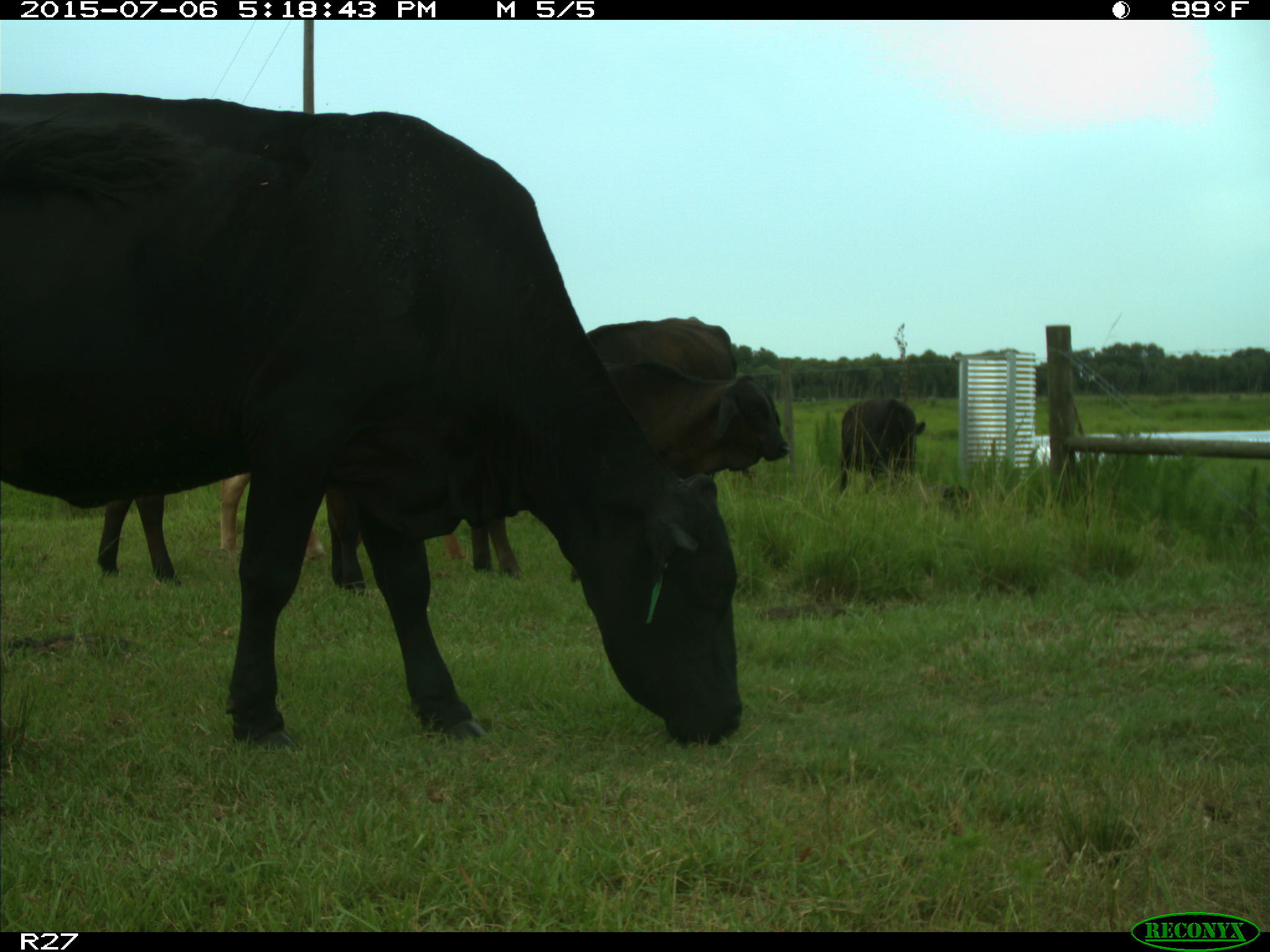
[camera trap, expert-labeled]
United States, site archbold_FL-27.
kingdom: Animalia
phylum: Chordata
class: Mammalia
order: Artiodactyla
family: Bovidae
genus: Bos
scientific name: Bos taurus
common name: domestic cow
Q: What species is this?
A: Bos taurus (domestic cow).